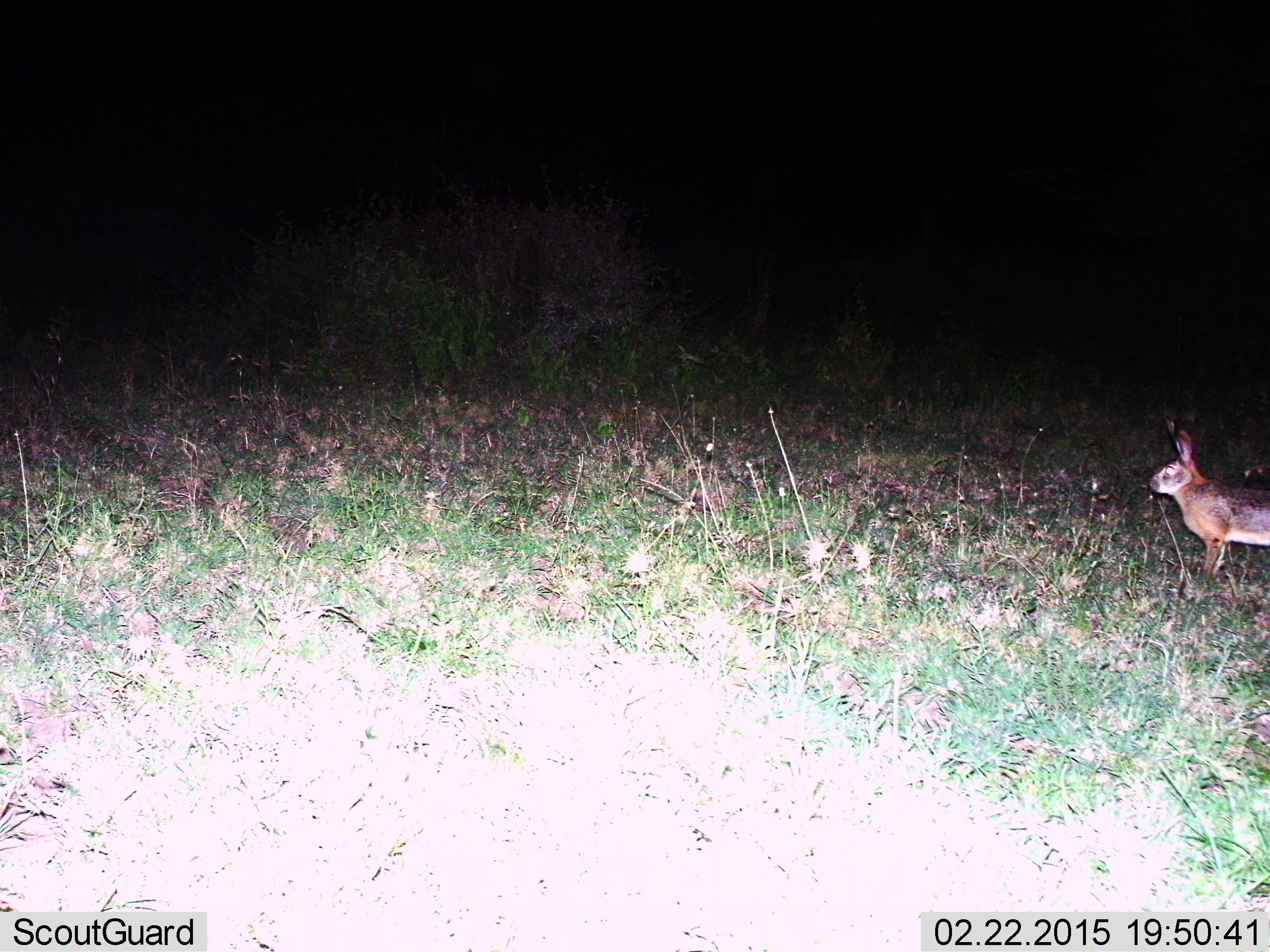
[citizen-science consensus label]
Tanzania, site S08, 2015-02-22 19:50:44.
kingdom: Animalia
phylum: Chordata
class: Mammalia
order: Lagomorpha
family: Leporidae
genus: Lepus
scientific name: Lepus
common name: hare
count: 1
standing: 100%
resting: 0%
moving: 0%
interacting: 0%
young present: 0%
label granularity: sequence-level